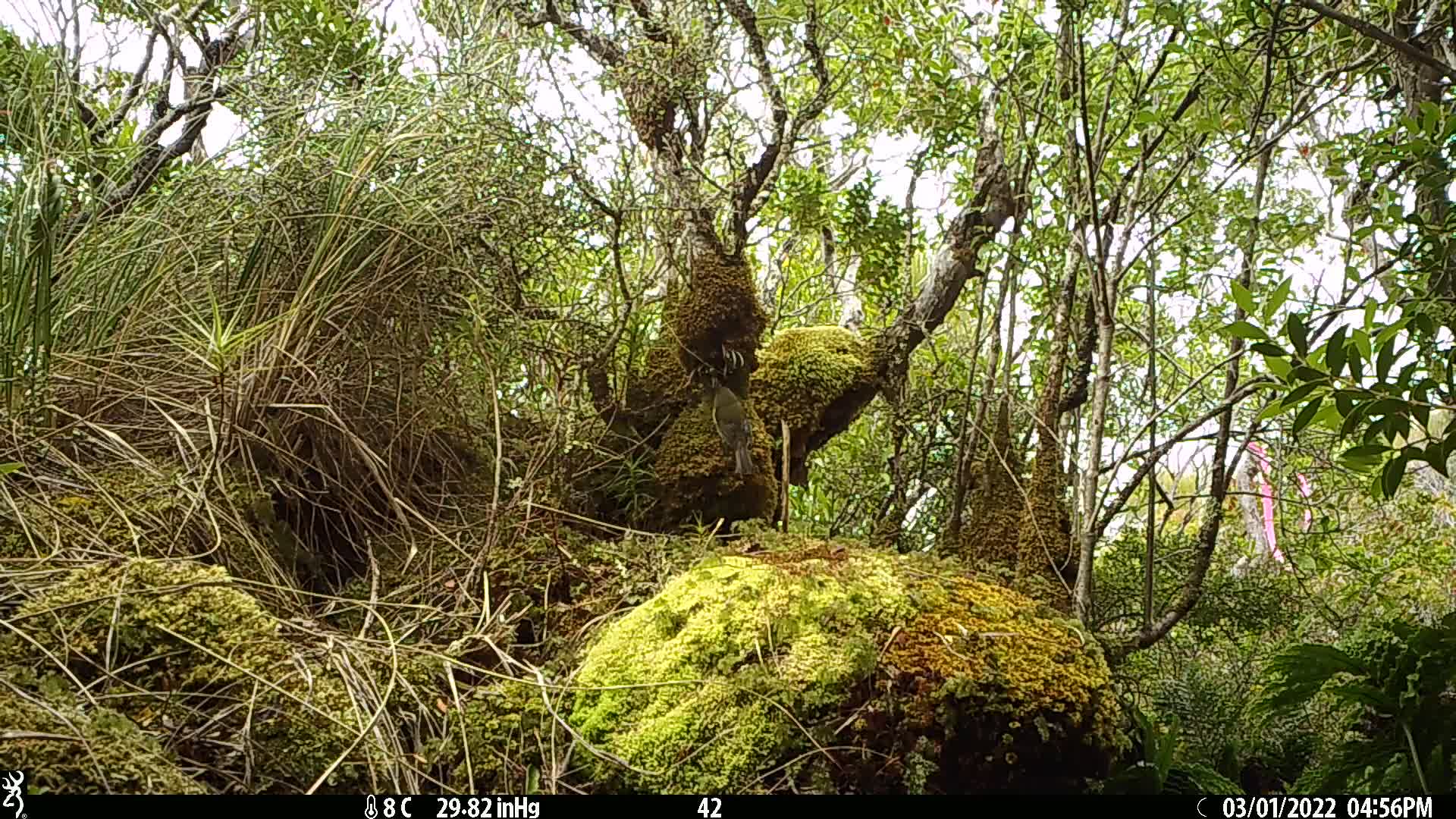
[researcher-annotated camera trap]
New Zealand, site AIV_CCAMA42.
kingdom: Animalia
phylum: Chordata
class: Aves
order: Passeriformes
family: Meliphagidae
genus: Anthornis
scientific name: Anthornis melanura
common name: new zealand bellbird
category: bellbird